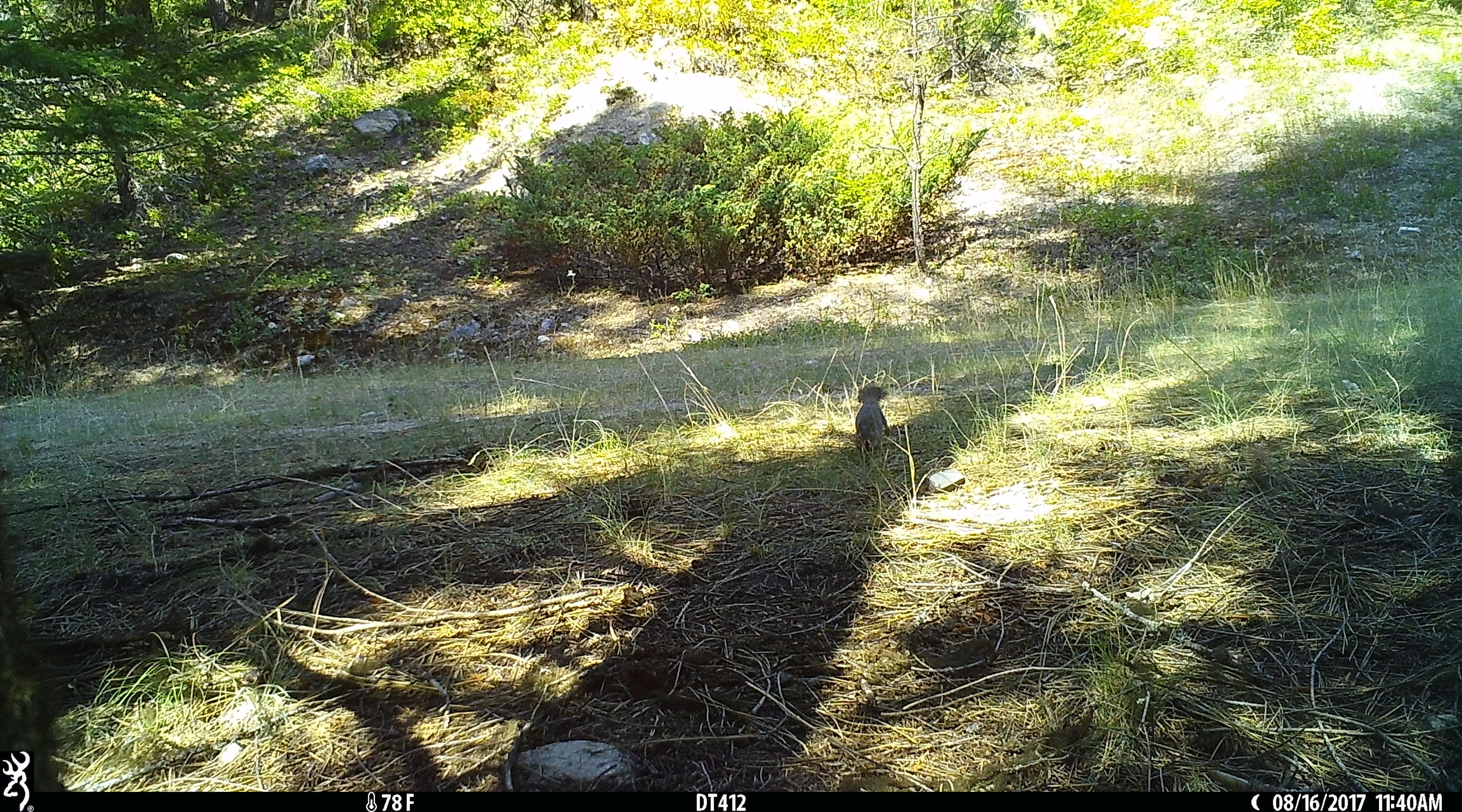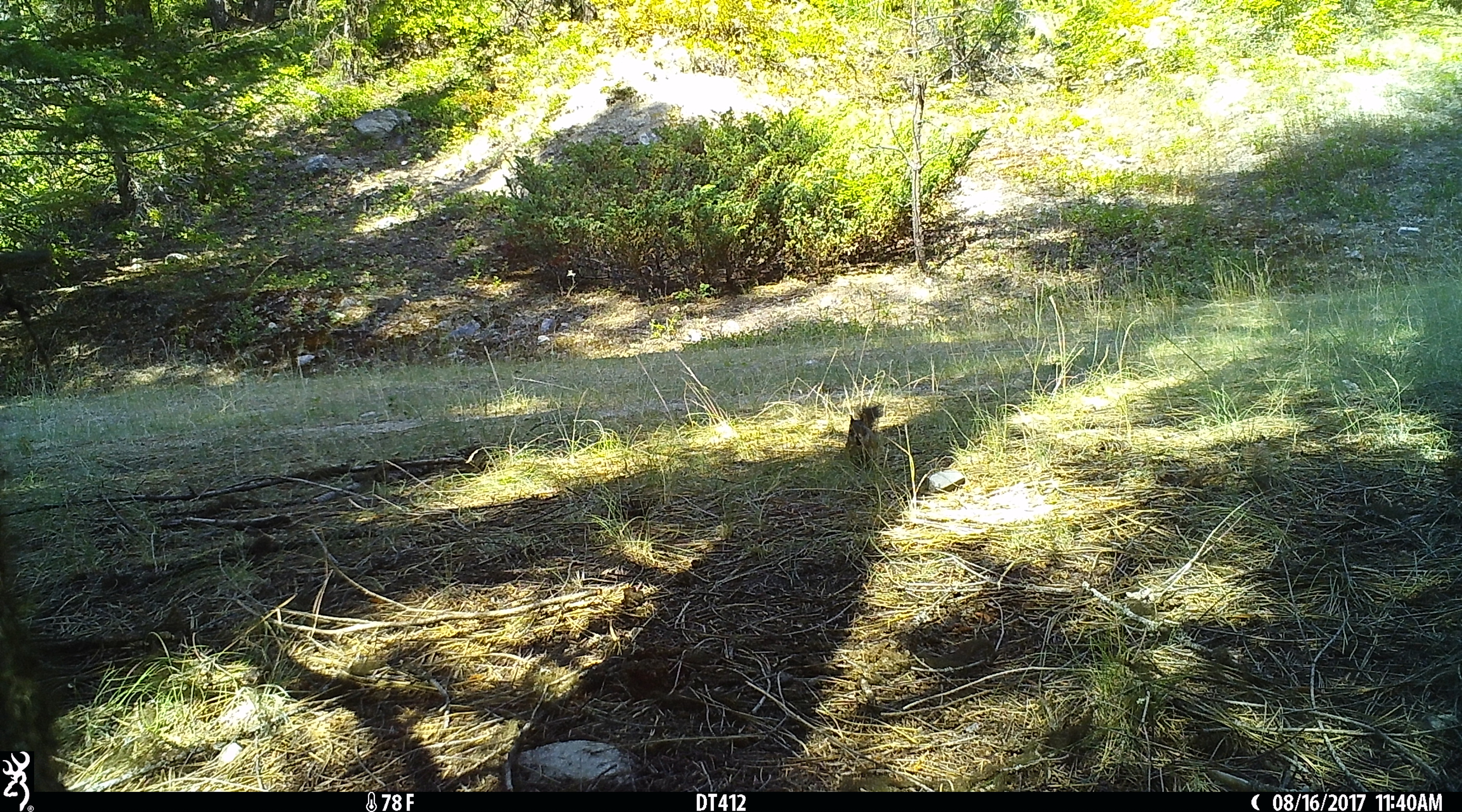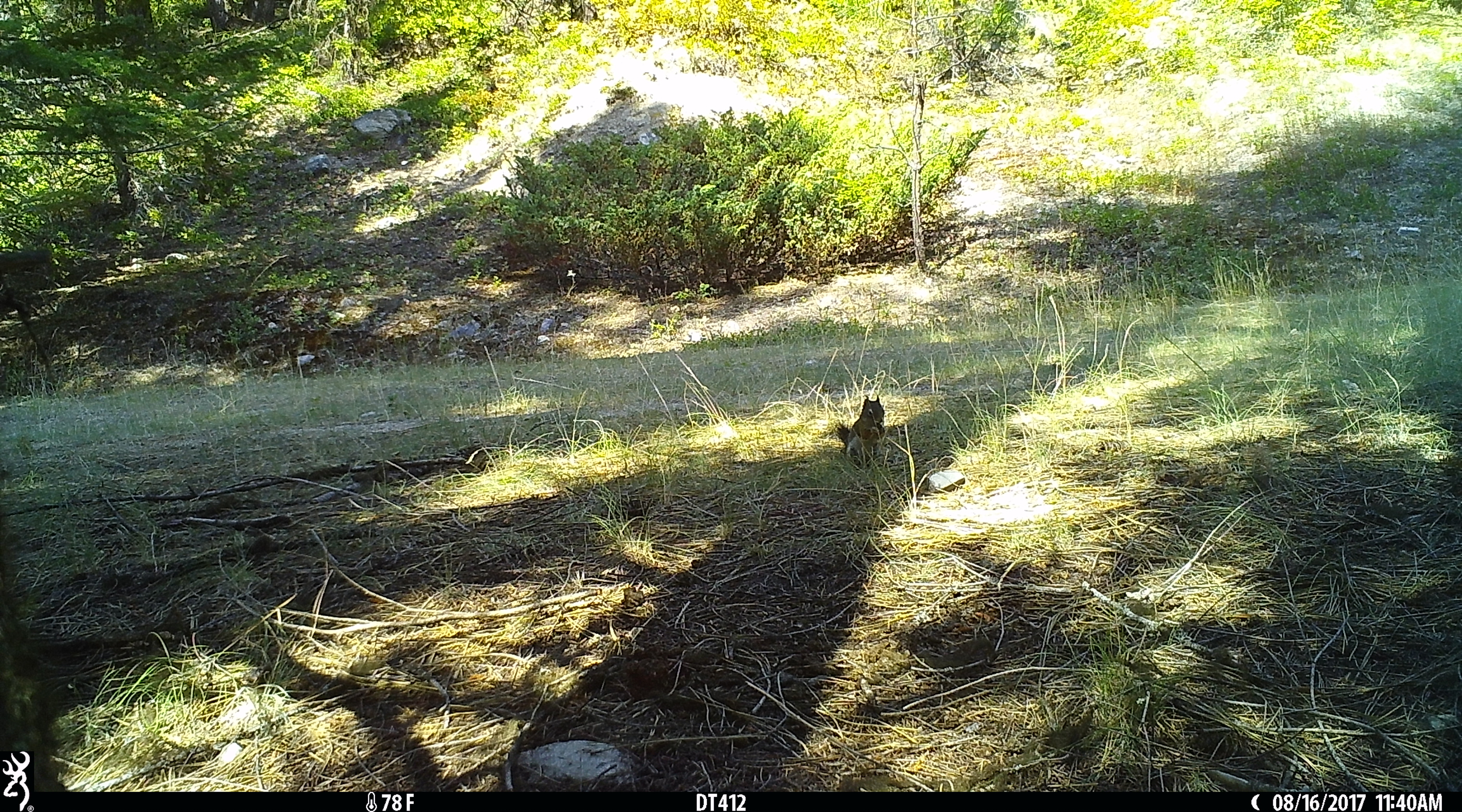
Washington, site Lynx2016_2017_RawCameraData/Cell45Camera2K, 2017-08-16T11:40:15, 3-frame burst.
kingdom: Animalia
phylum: Chordata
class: Mammalia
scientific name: Mammalia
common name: small mammal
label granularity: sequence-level